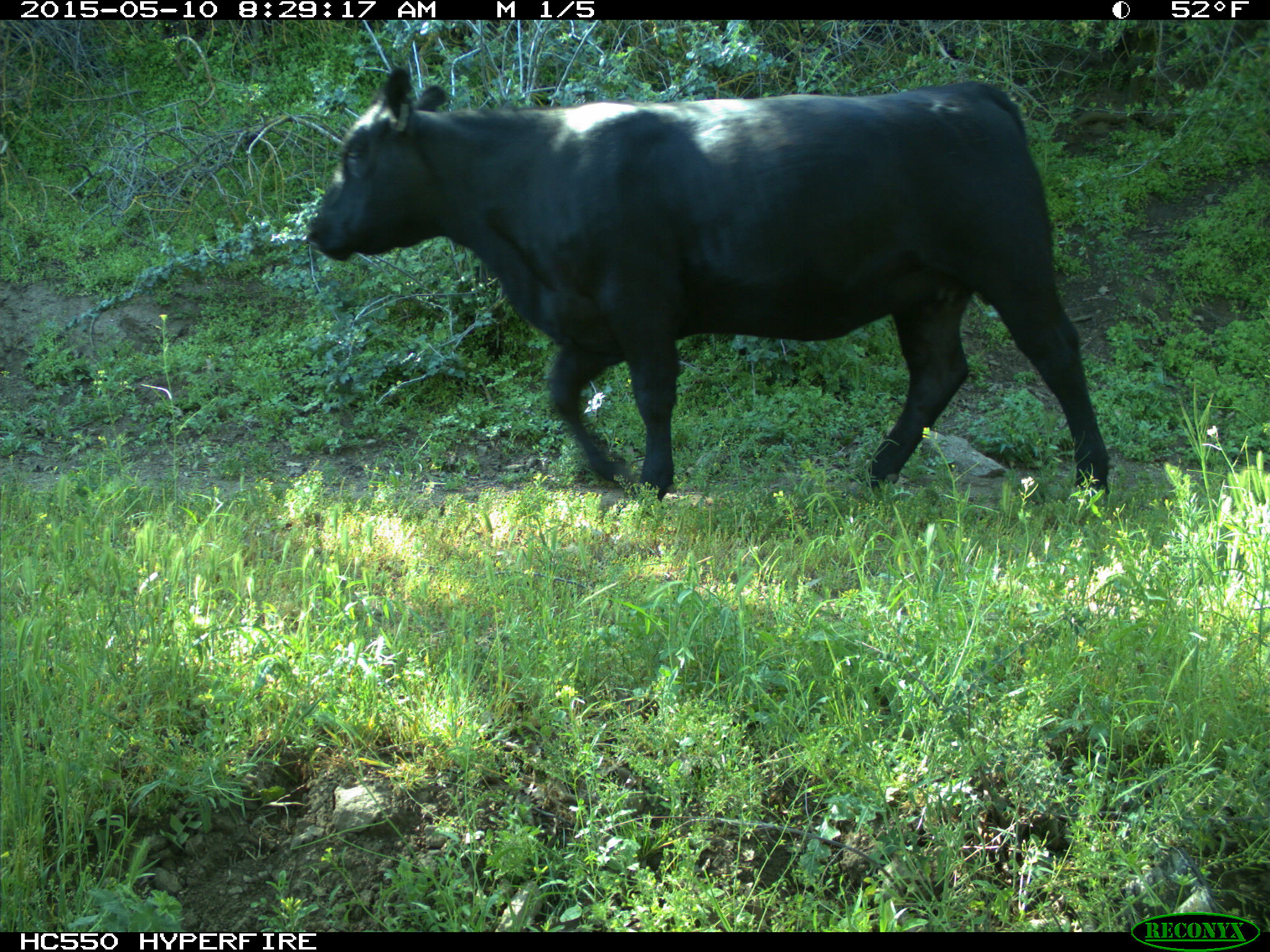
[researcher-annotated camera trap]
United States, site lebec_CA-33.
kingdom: Animalia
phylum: Chordata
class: Mammalia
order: Artiodactyla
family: Bovidae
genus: Bos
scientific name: Bos taurus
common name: domestic cow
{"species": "Bos taurus (domestic cow)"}